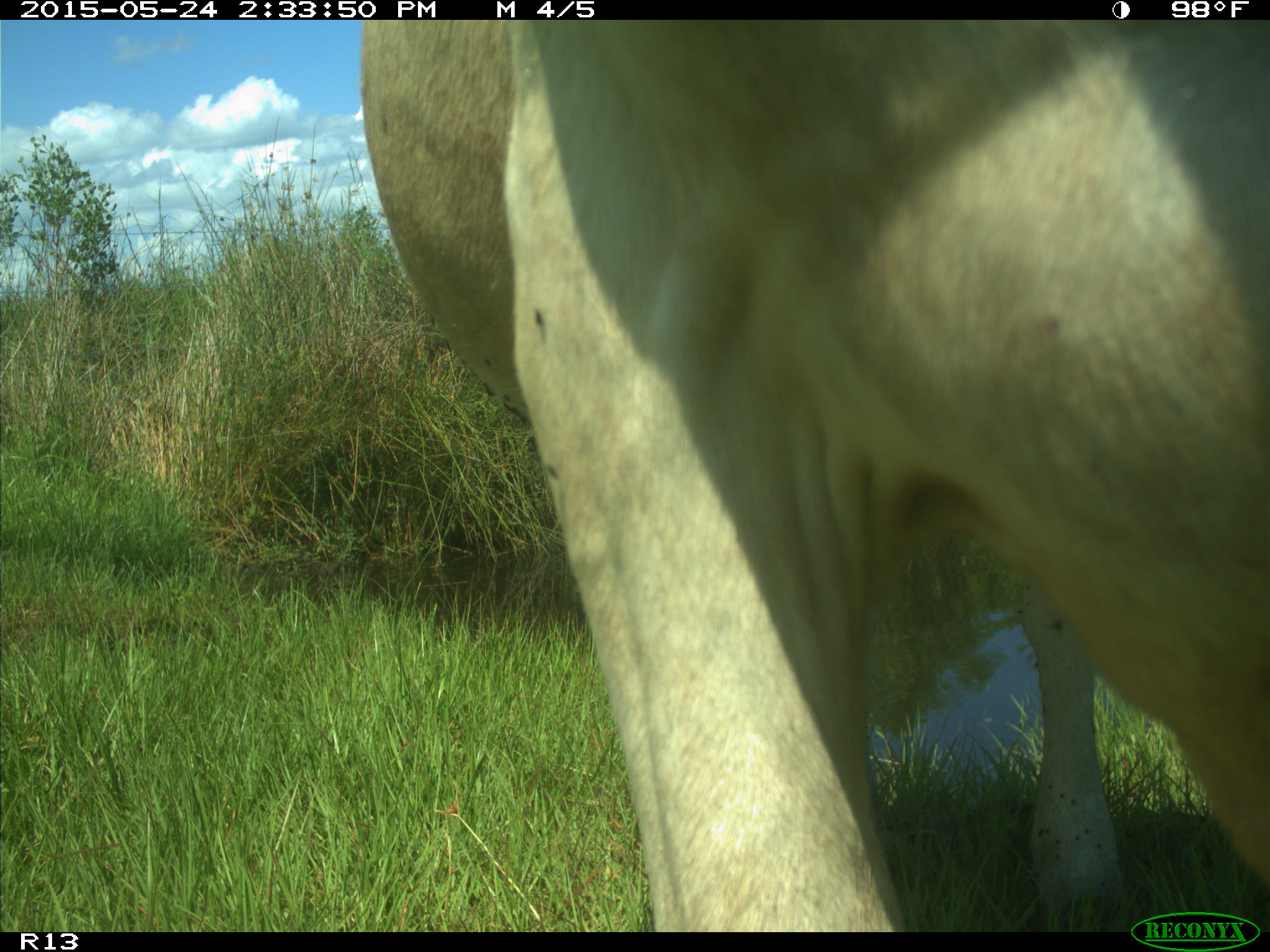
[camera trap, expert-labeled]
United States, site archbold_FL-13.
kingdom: Animalia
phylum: Chordata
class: Mammalia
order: Artiodactyla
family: Bovidae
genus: Bos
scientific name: Bos taurus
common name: domestic cow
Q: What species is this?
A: Bos taurus (domestic cow).